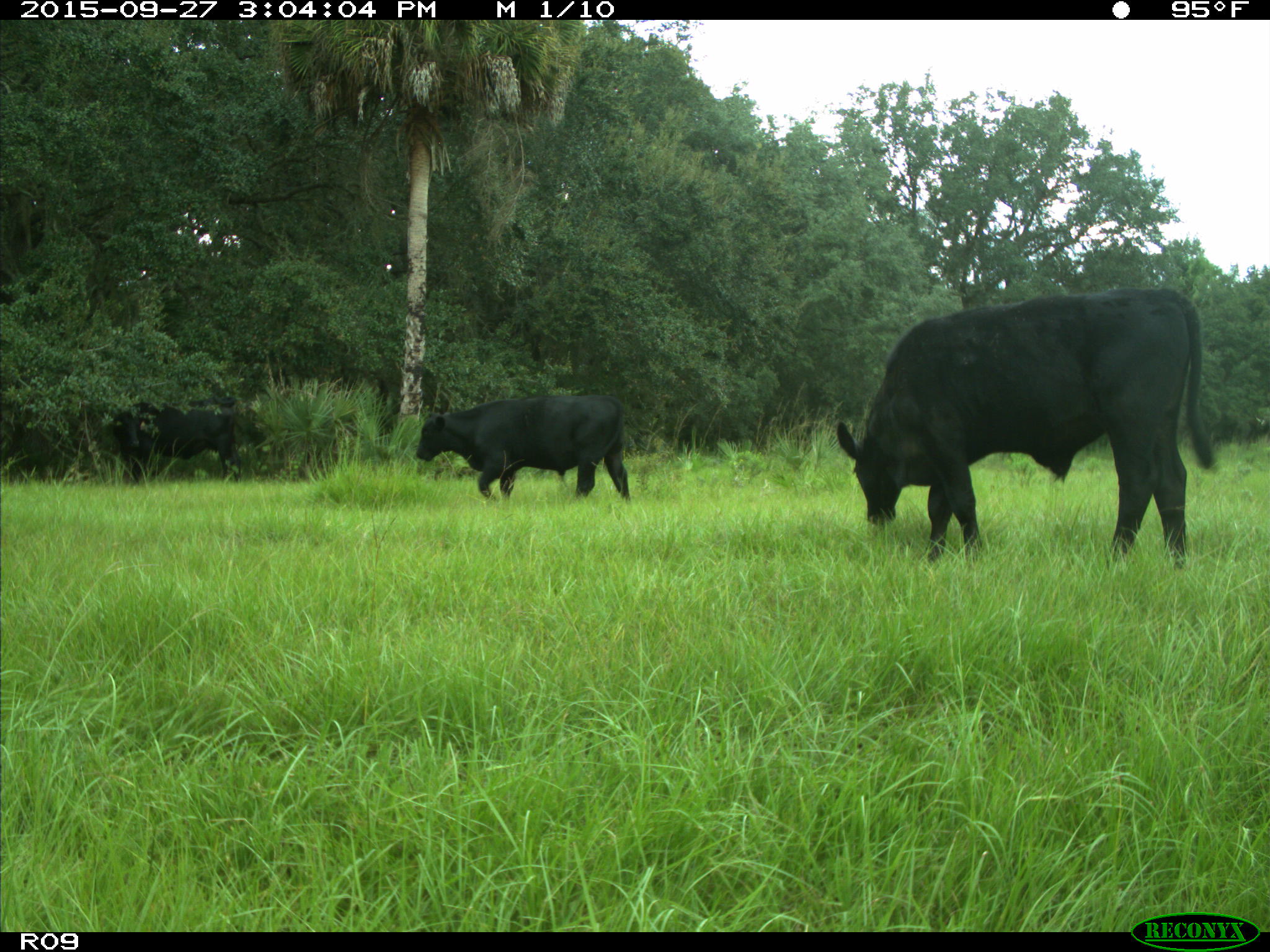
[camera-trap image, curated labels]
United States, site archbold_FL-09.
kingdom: Animalia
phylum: Chordata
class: Mammalia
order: Artiodactyla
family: Bovidae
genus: Bos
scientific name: Bos taurus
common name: domestic cow